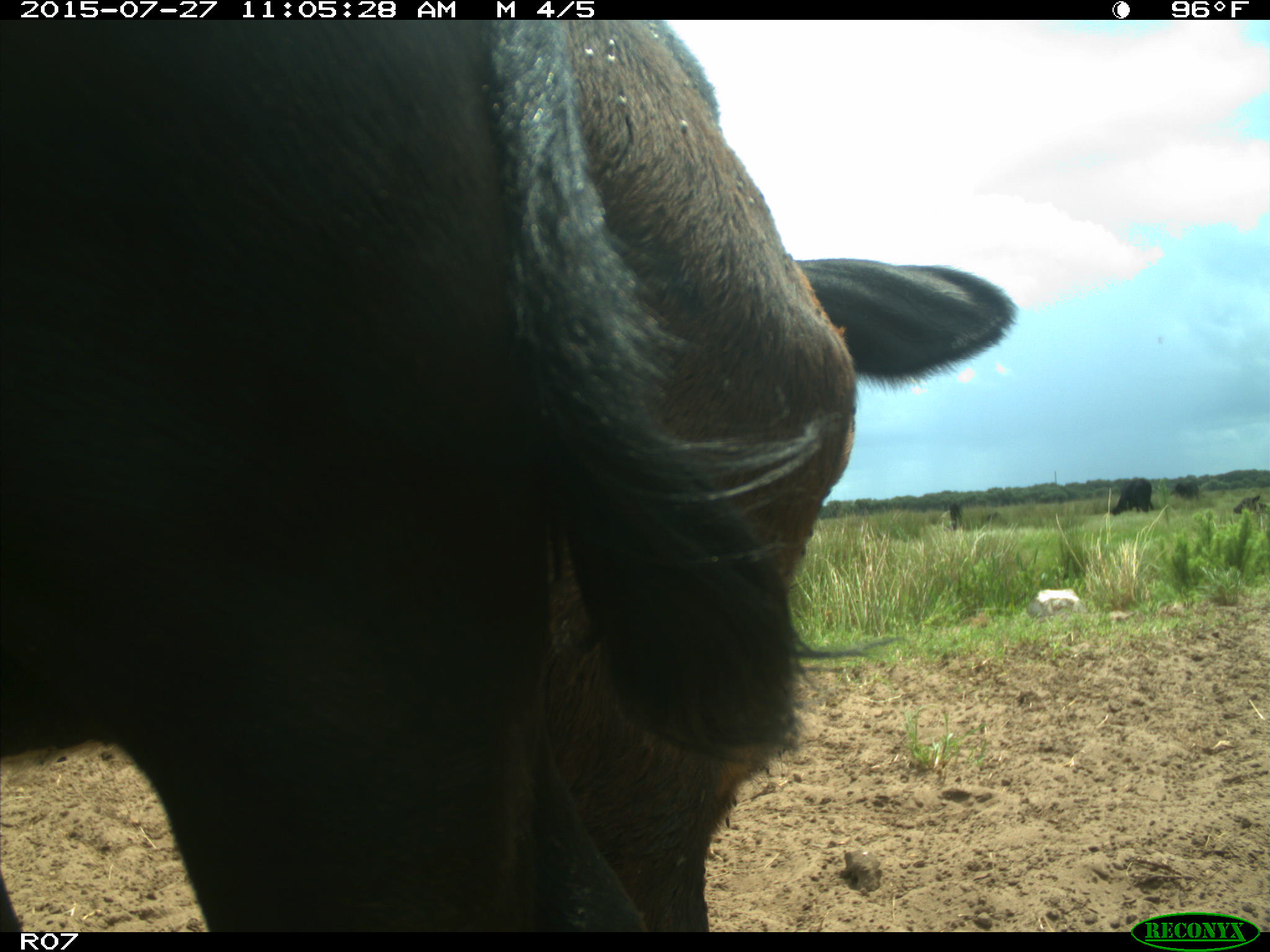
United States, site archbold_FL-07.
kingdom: Animalia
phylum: Chordata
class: Mammalia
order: Artiodactyla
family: Bovidae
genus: Bos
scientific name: Bos taurus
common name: domestic cow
Bos taurus (domestic cow).